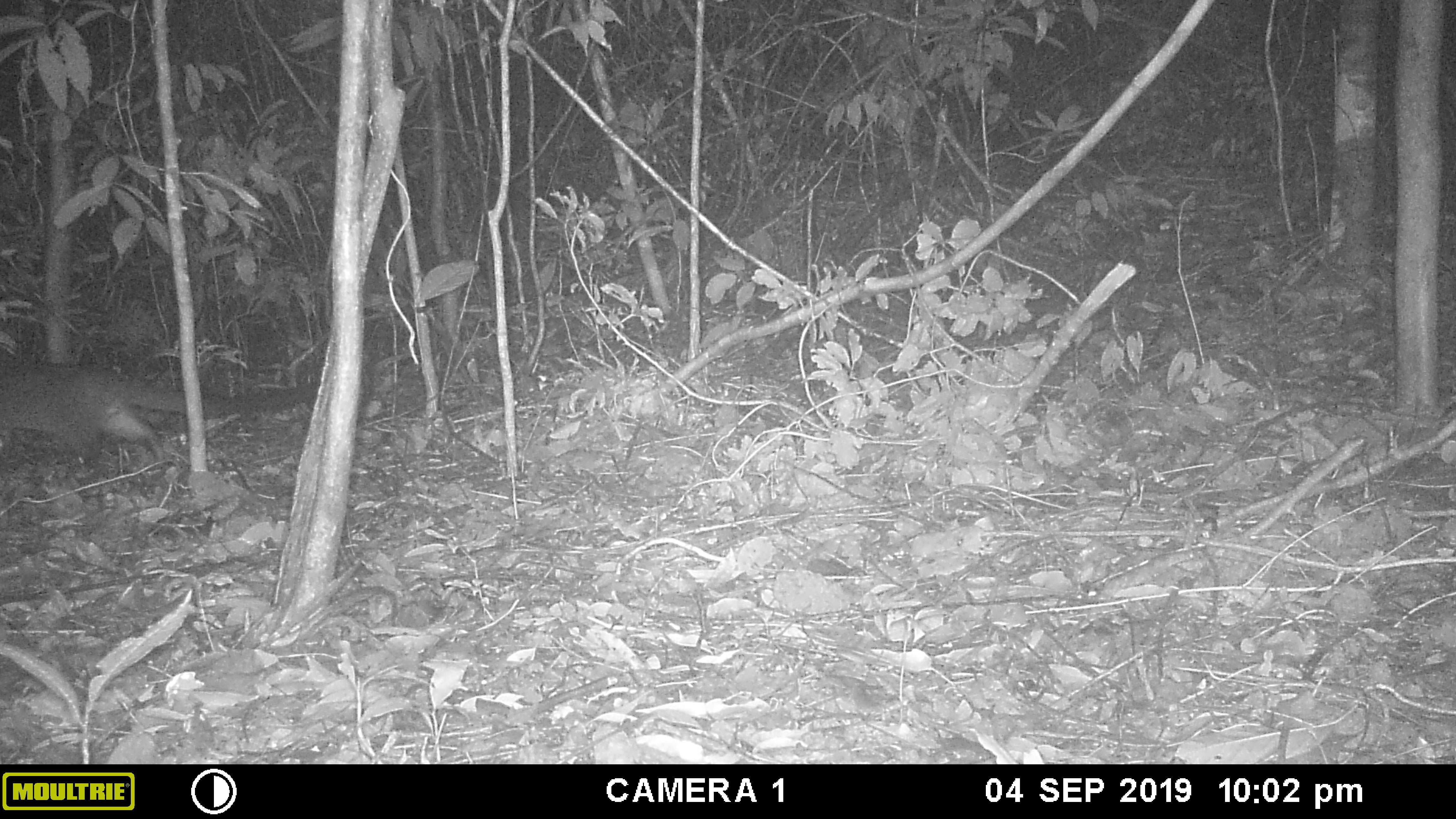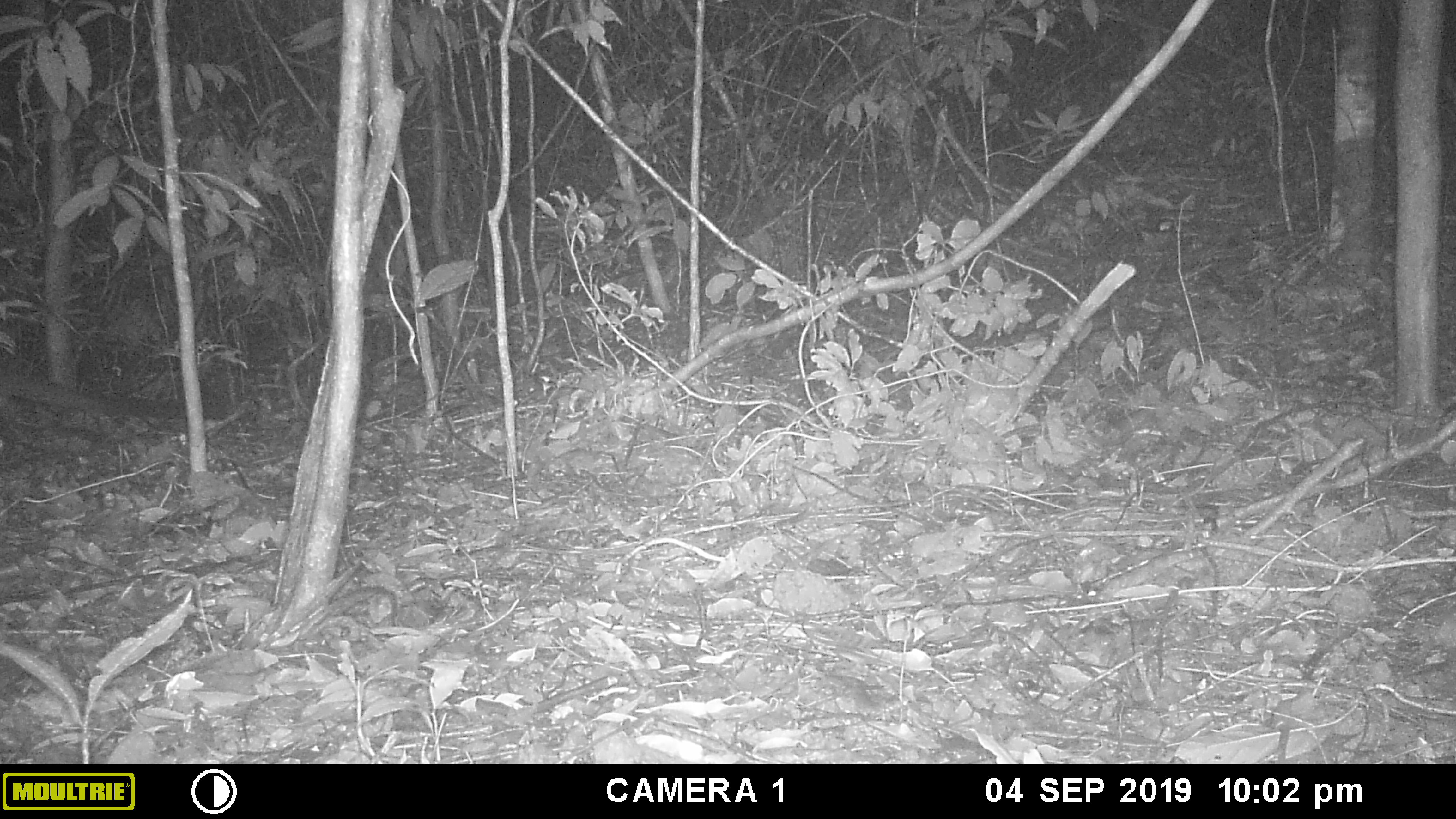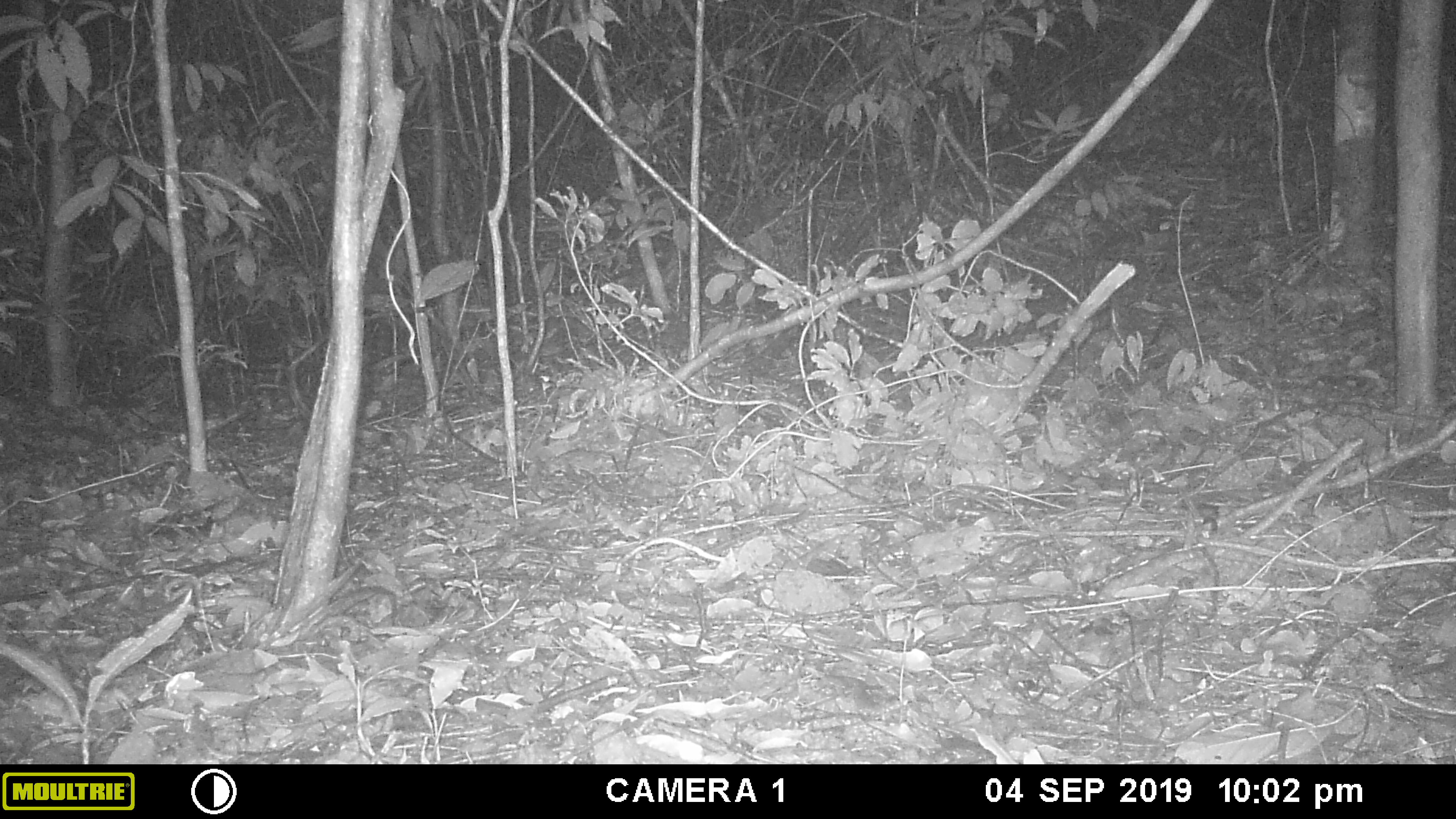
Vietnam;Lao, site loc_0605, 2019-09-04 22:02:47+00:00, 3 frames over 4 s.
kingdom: Animalia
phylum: Chordata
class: Mammalia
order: Carnivora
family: Viverridae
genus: Paguma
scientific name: Paguma larvata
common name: masked palm civet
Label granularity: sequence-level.